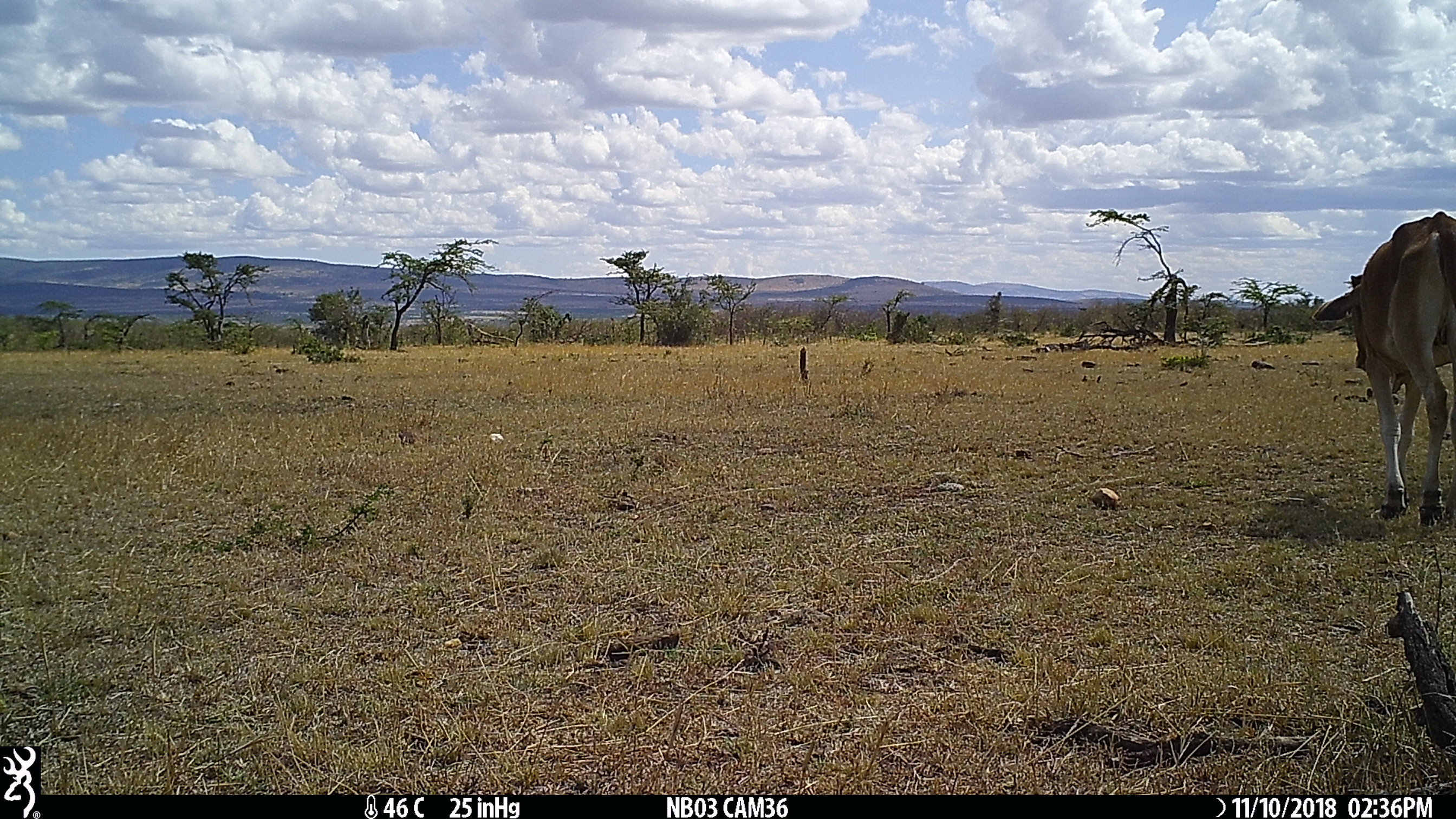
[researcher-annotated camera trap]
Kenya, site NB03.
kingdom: Animalia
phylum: Chordata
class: Mammalia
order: Artiodactyla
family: Bovidae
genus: Bos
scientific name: Bos taurus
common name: cattle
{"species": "cattle (Bos taurus)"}